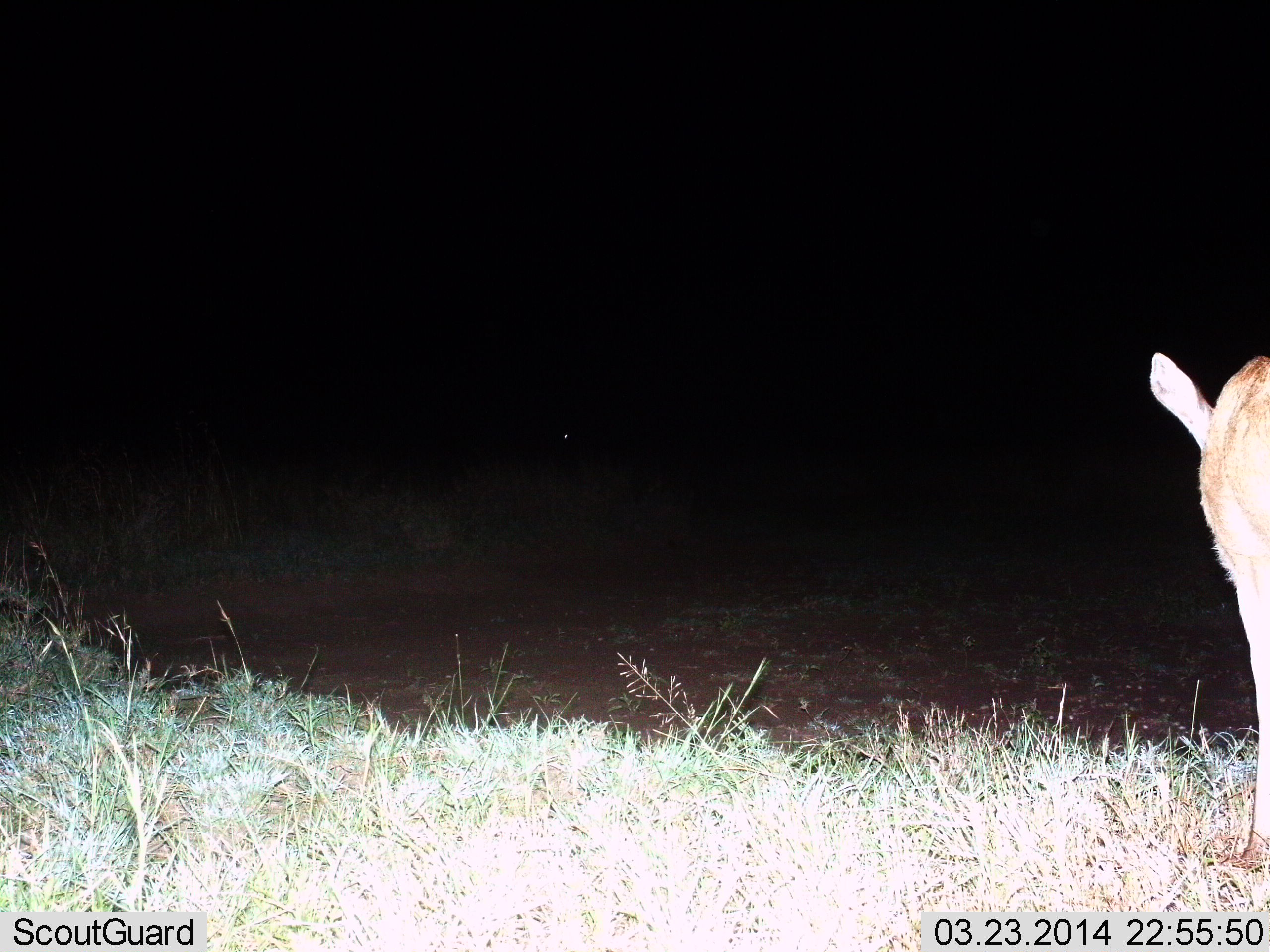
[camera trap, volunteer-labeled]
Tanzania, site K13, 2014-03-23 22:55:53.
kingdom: Animalia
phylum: Chordata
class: Mammalia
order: Artiodactyla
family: Bovidae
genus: Aepyceros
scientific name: Aepyceros melampus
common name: impala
Impala (Aepyceros melampus), count 1. Behavior (volunteer vote fractions): standing 75%, resting 0%, moving 25%, interacting 0%. Young present (vote fraction): 0%. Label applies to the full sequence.